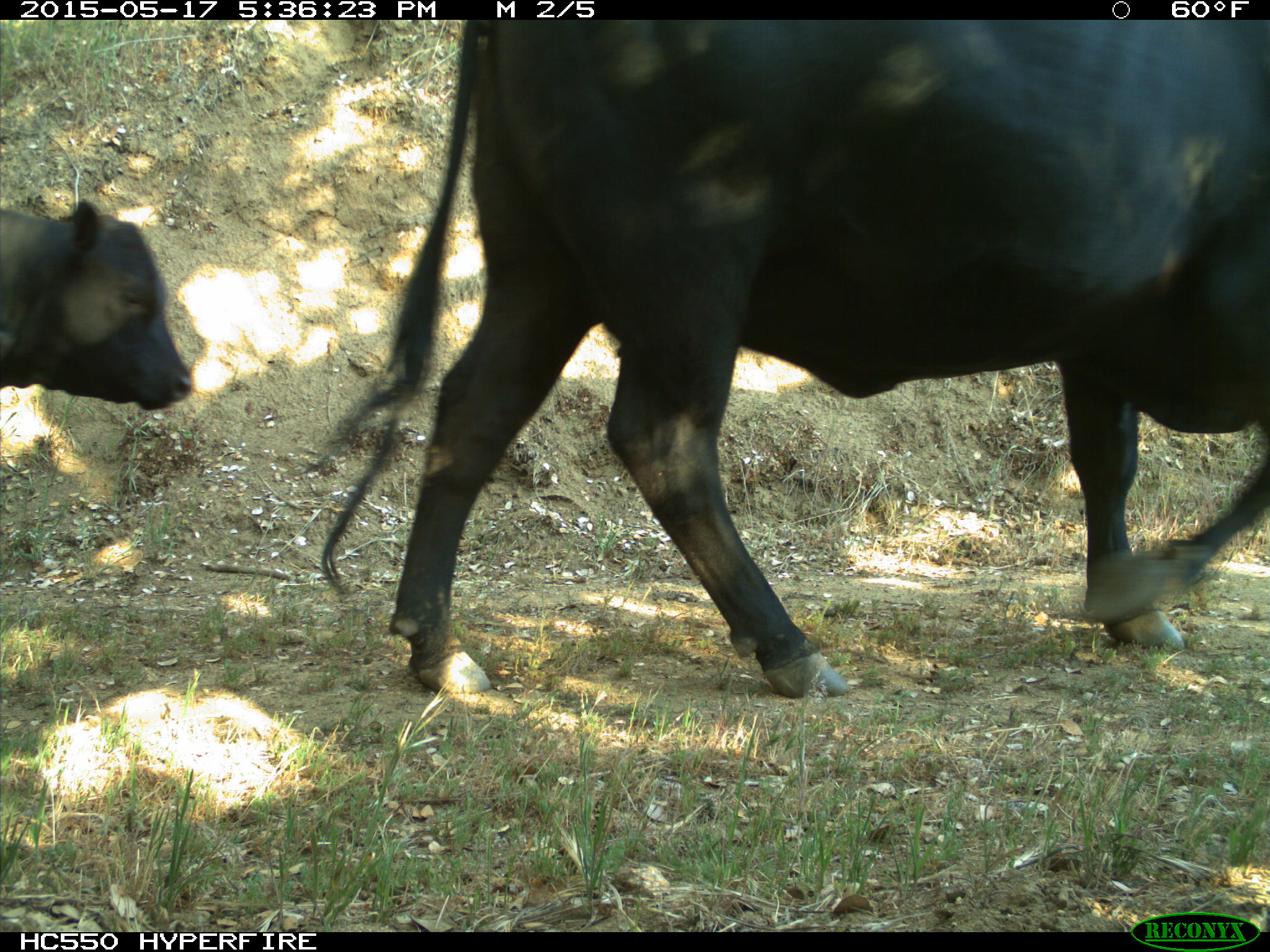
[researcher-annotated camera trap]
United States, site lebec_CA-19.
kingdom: Animalia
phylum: Chordata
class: Mammalia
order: Artiodactyla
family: Bovidae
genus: Bos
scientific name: Bos taurus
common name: domestic cow